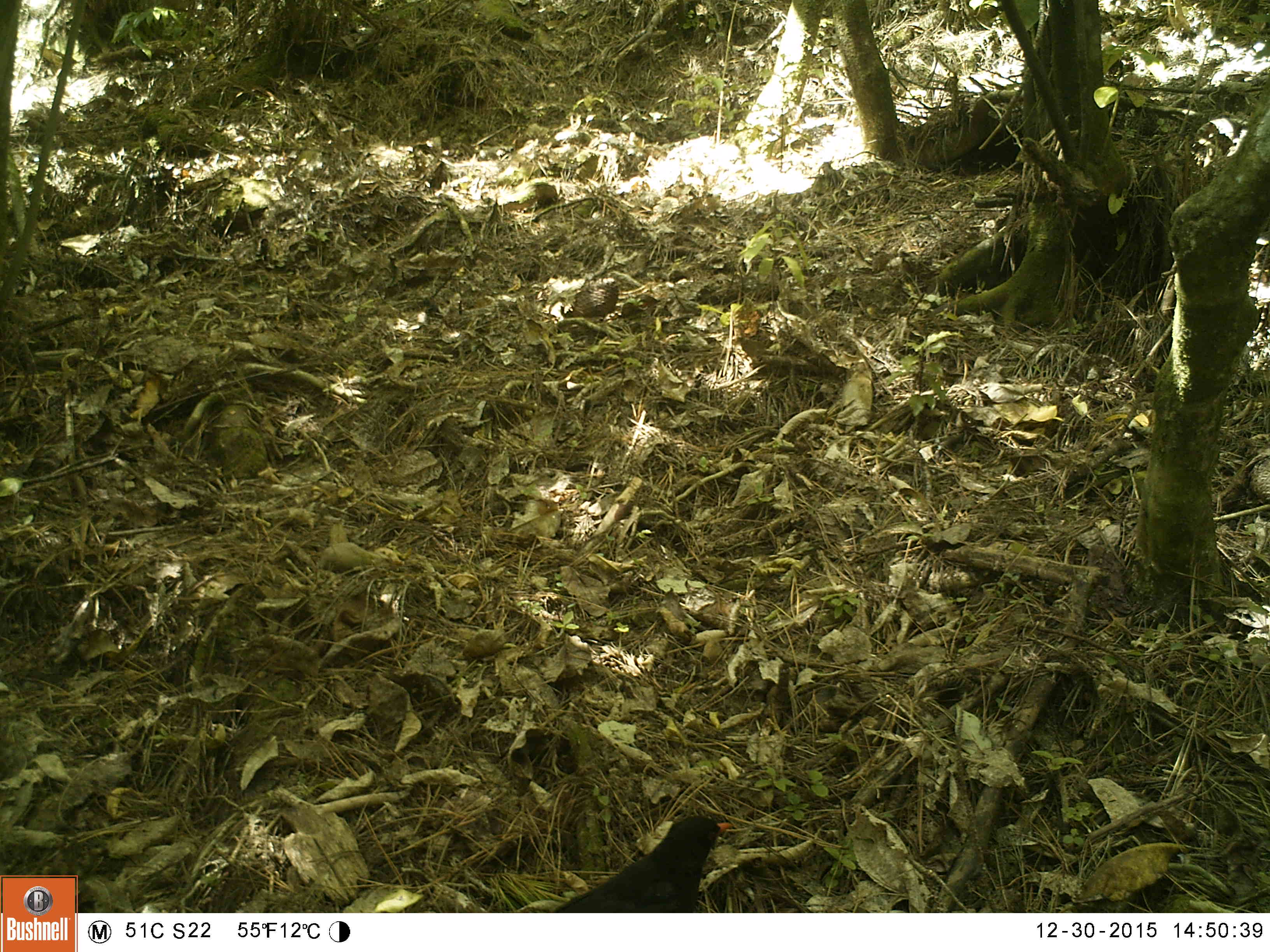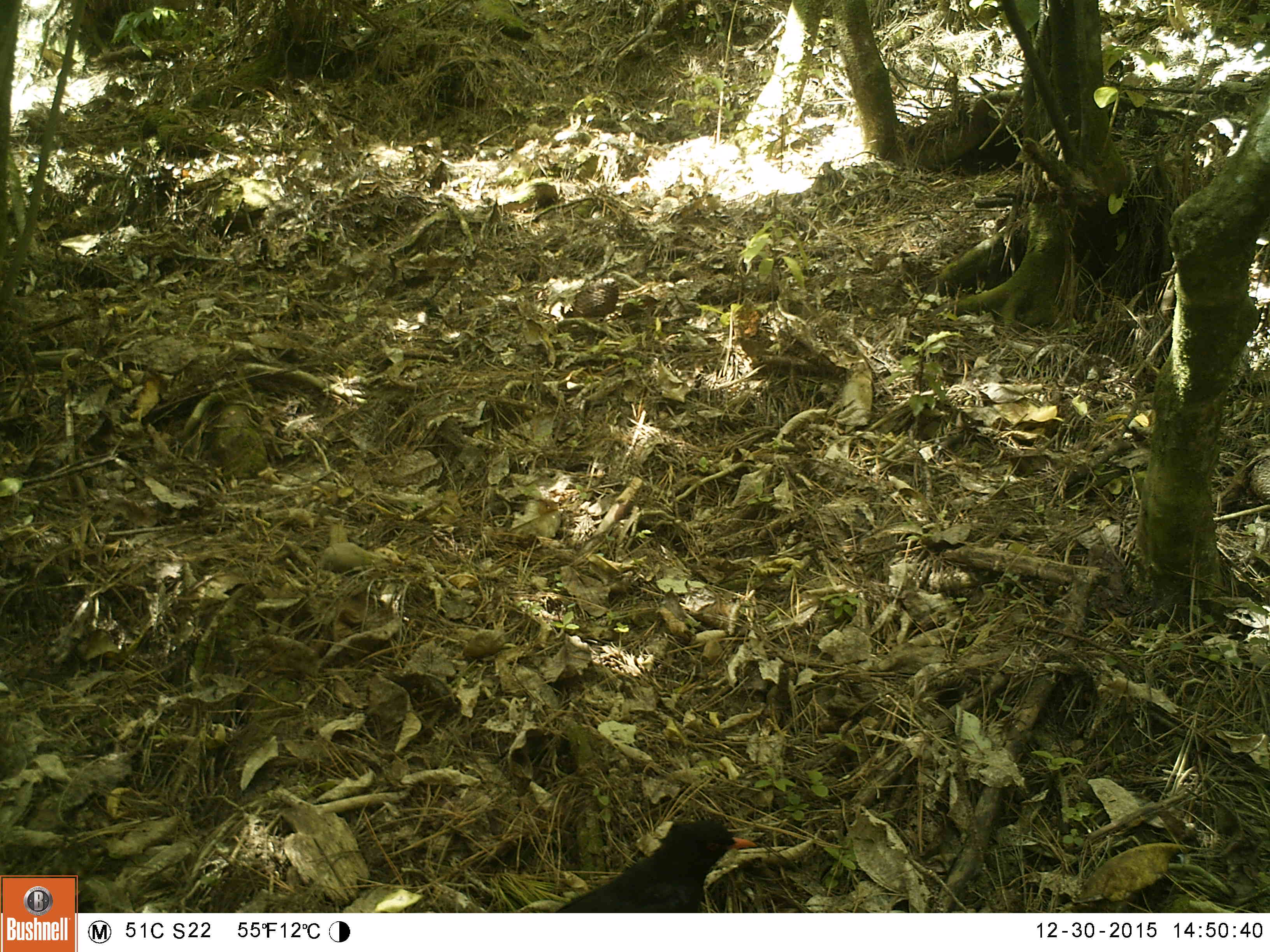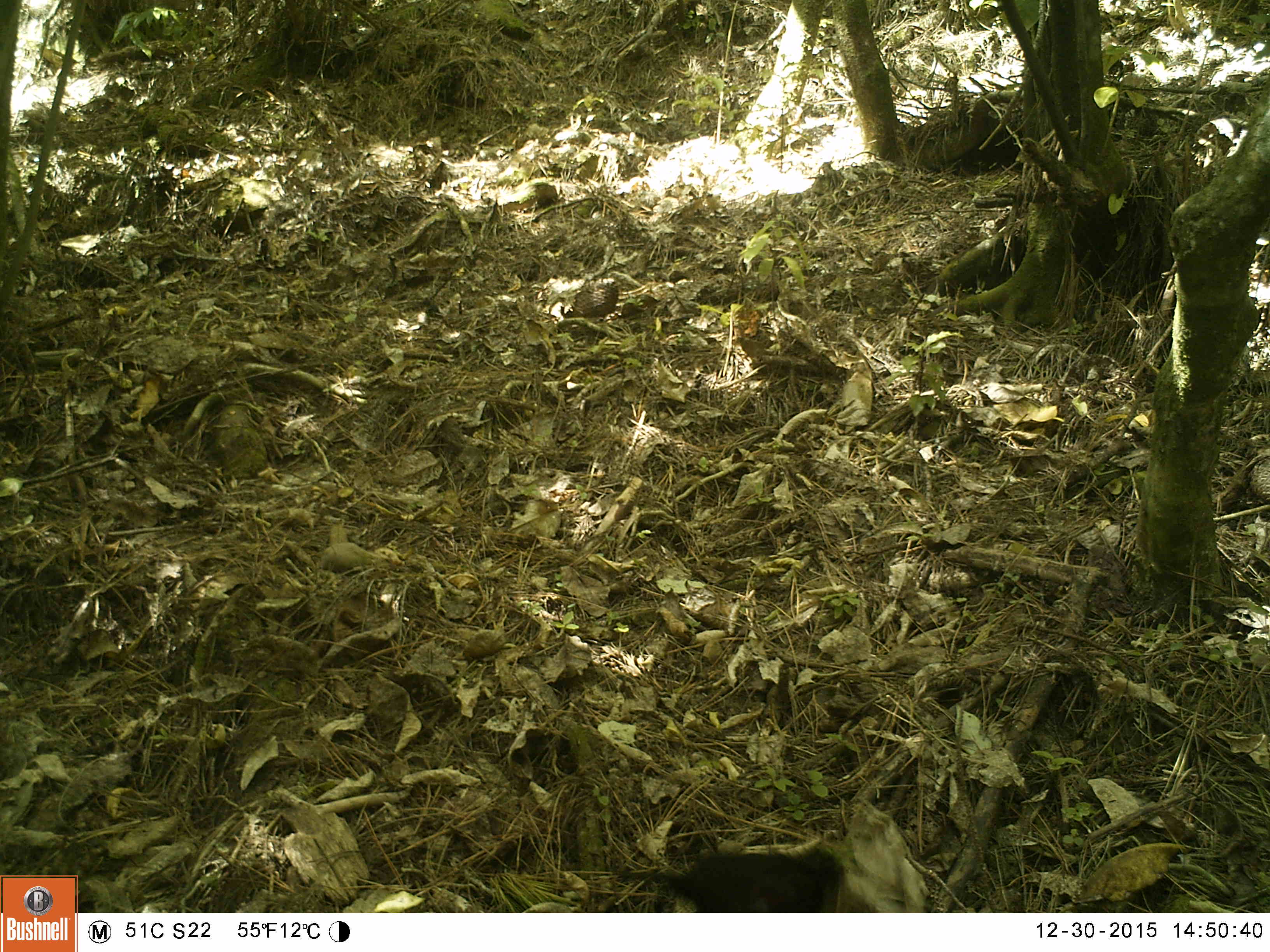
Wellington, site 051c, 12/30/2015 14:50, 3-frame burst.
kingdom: Animalia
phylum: Chordata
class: Aves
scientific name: Aves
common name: bird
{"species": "bird (Aves)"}